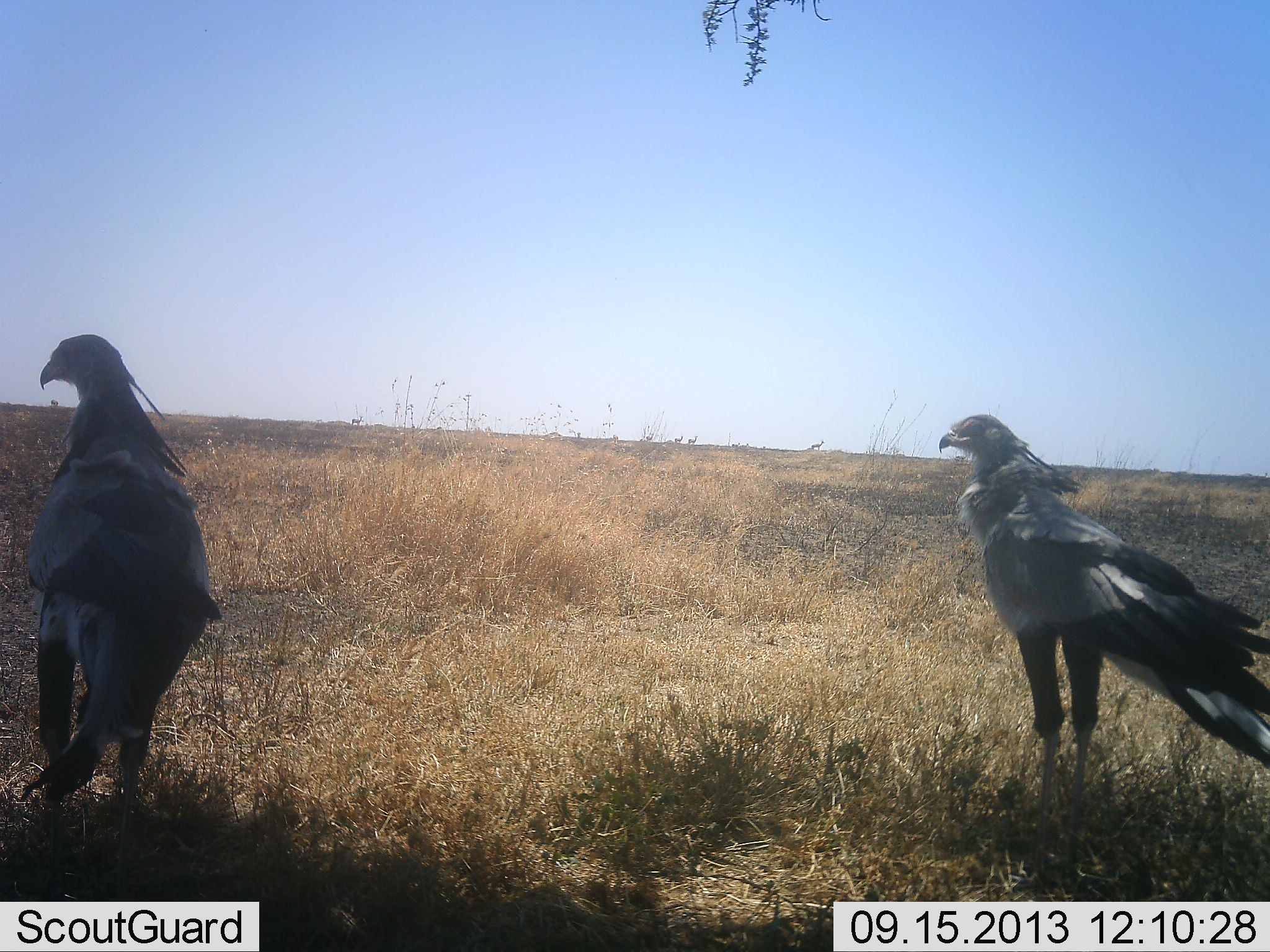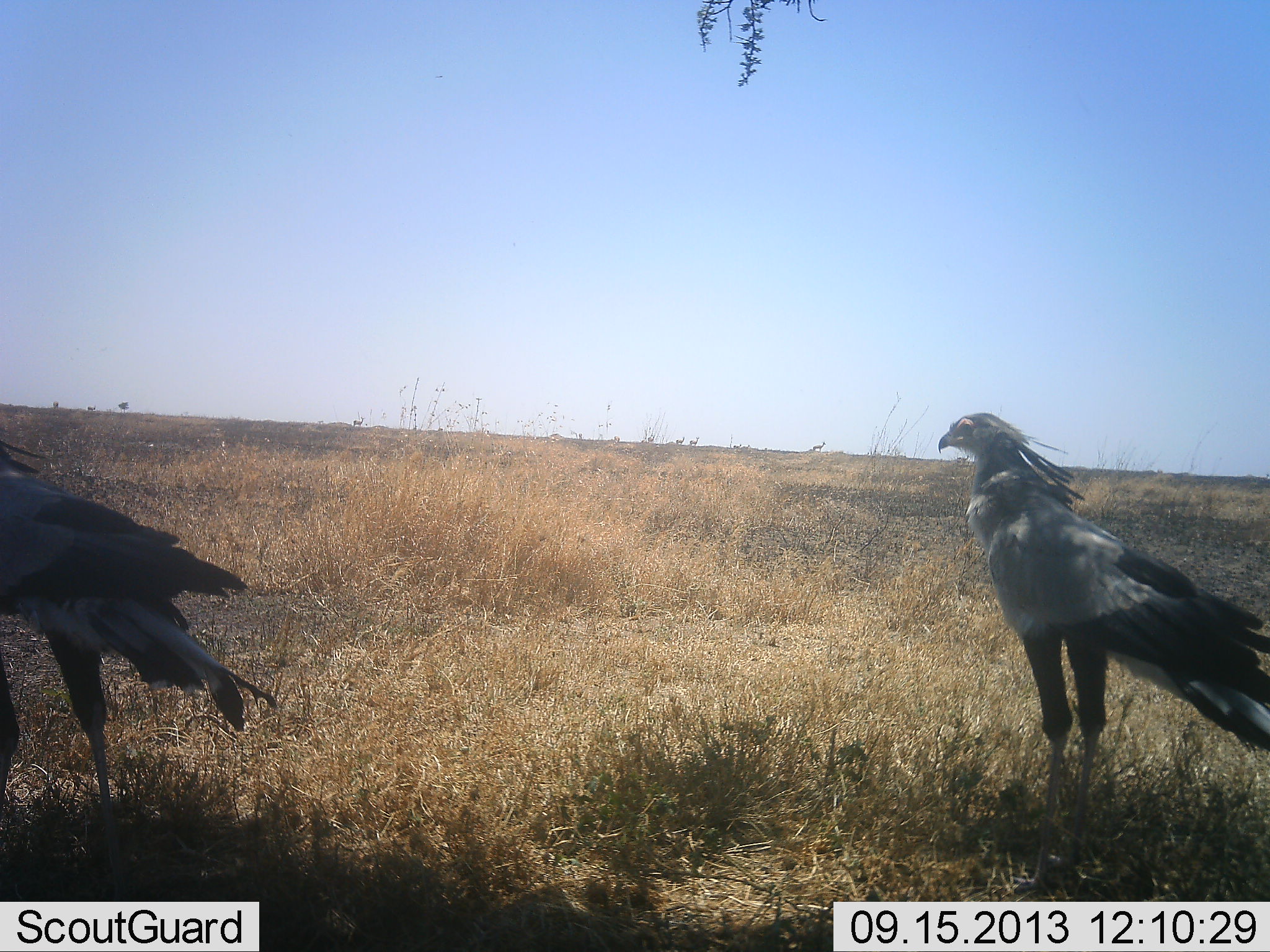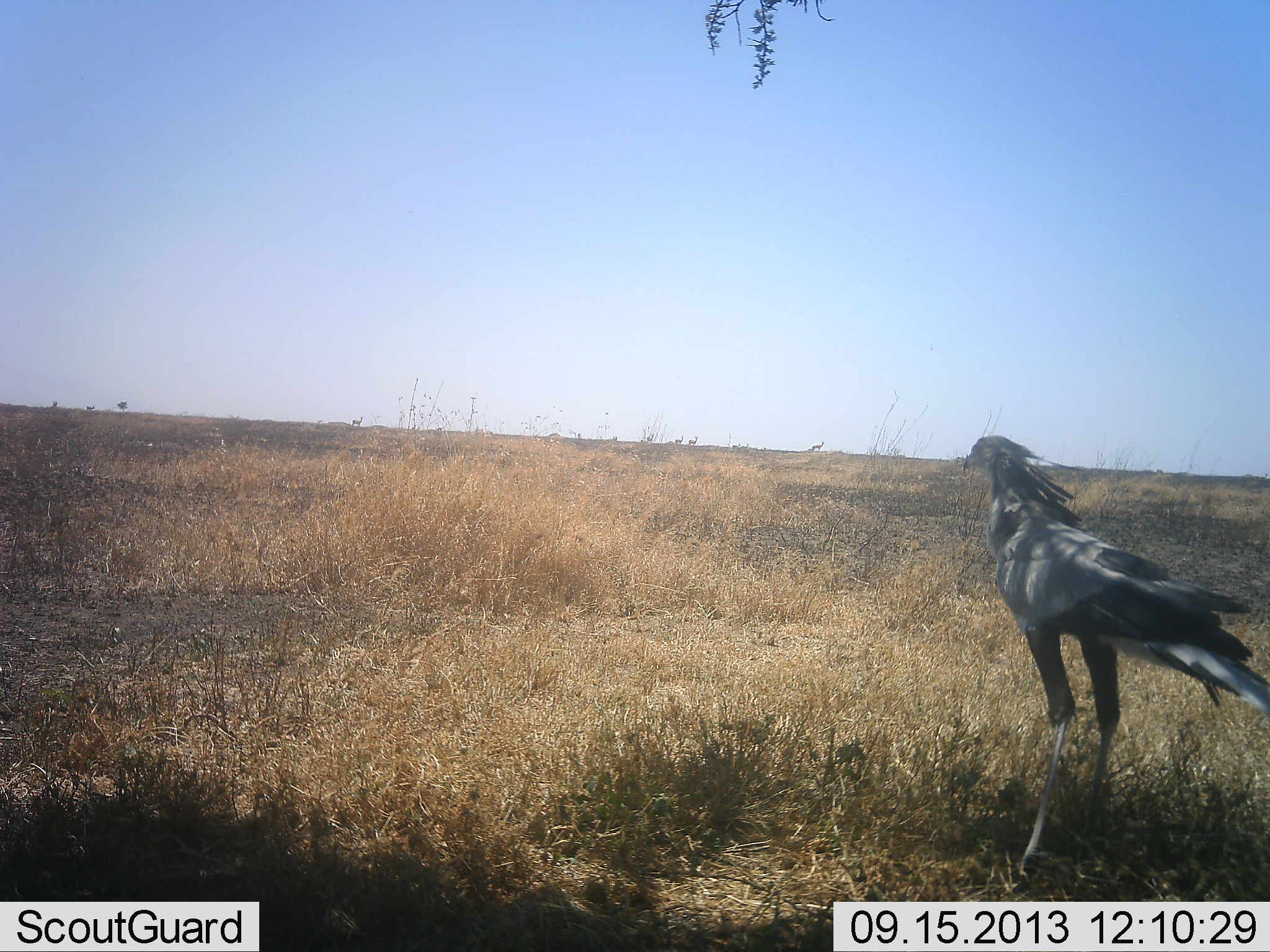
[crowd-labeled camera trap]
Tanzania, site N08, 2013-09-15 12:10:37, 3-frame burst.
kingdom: Animalia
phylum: Chordata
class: Aves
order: Accipitriformes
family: Sagittariidae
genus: Sagittarius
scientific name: Sagittarius serpentarius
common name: secretary bird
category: secretarybird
Secretarybird (secretary bird) (Sagittarius serpentarius), count 2. Behavior (volunteer vote fractions): standing 90%, resting 0%, moving 90%, interacting 0%. Young present (vote fraction): 0%. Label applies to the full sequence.